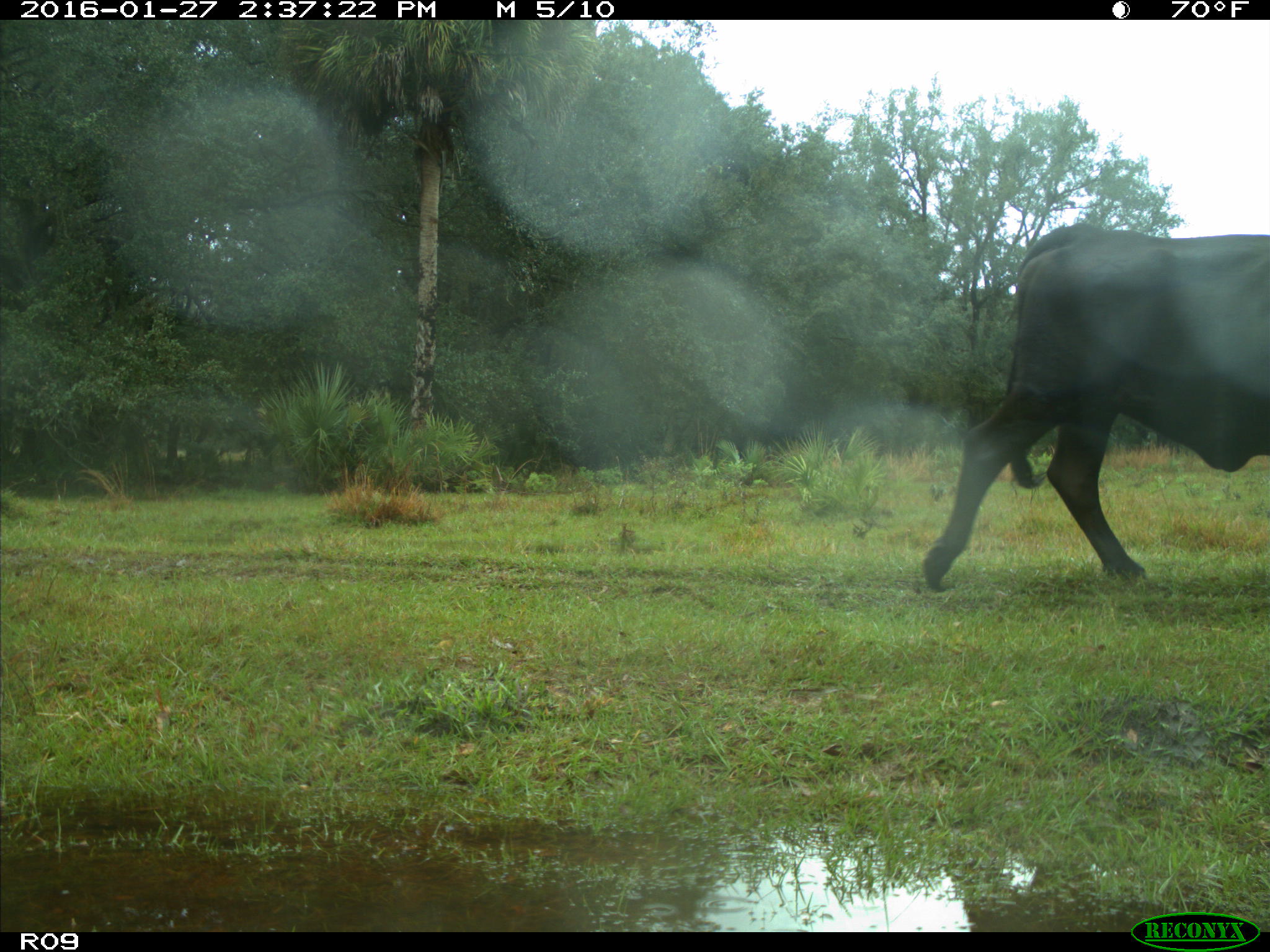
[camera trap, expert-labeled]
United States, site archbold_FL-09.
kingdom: Animalia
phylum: Chordata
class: Mammalia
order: Artiodactyla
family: Bovidae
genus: Bos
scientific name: Bos taurus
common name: domestic cow